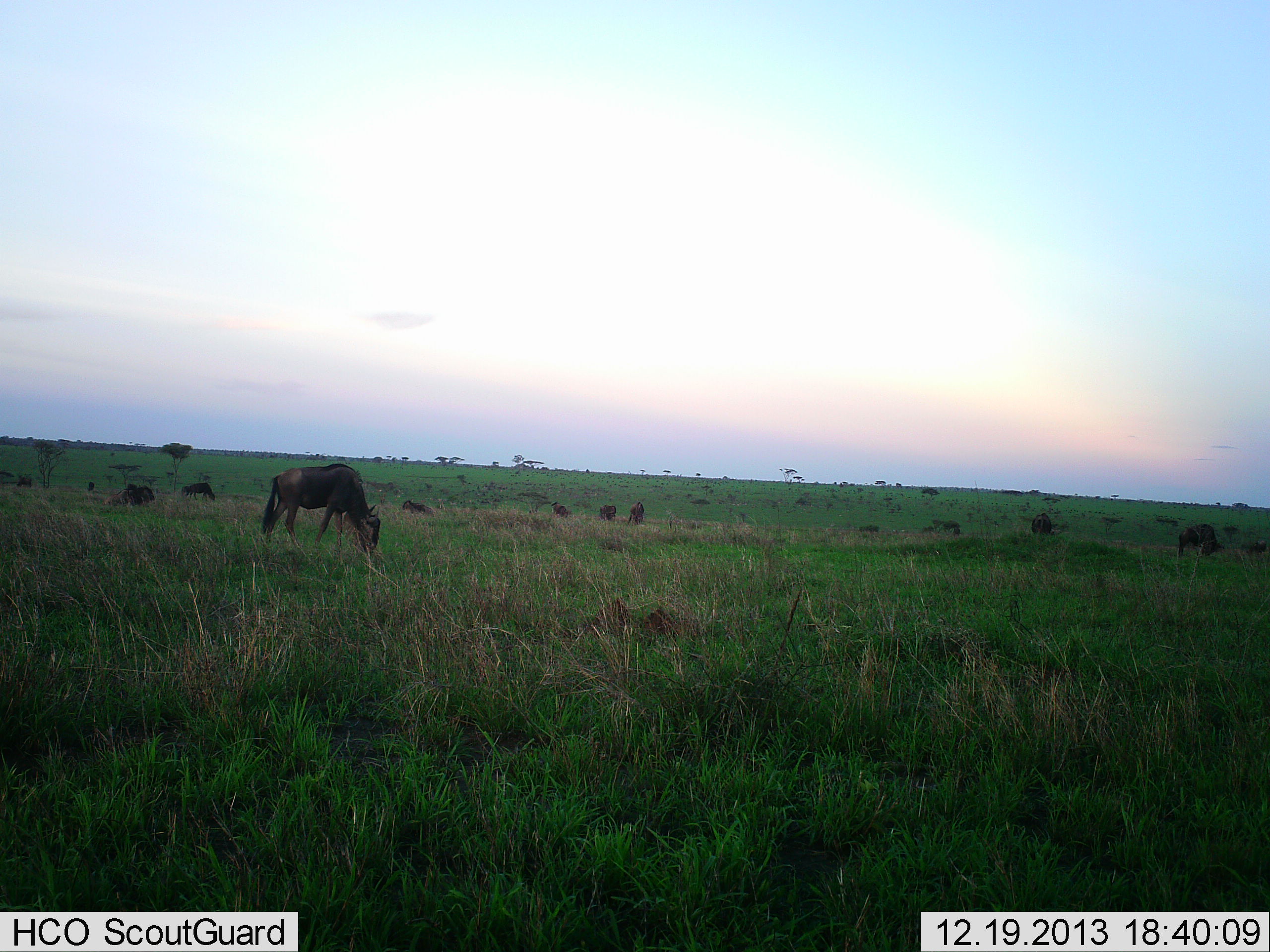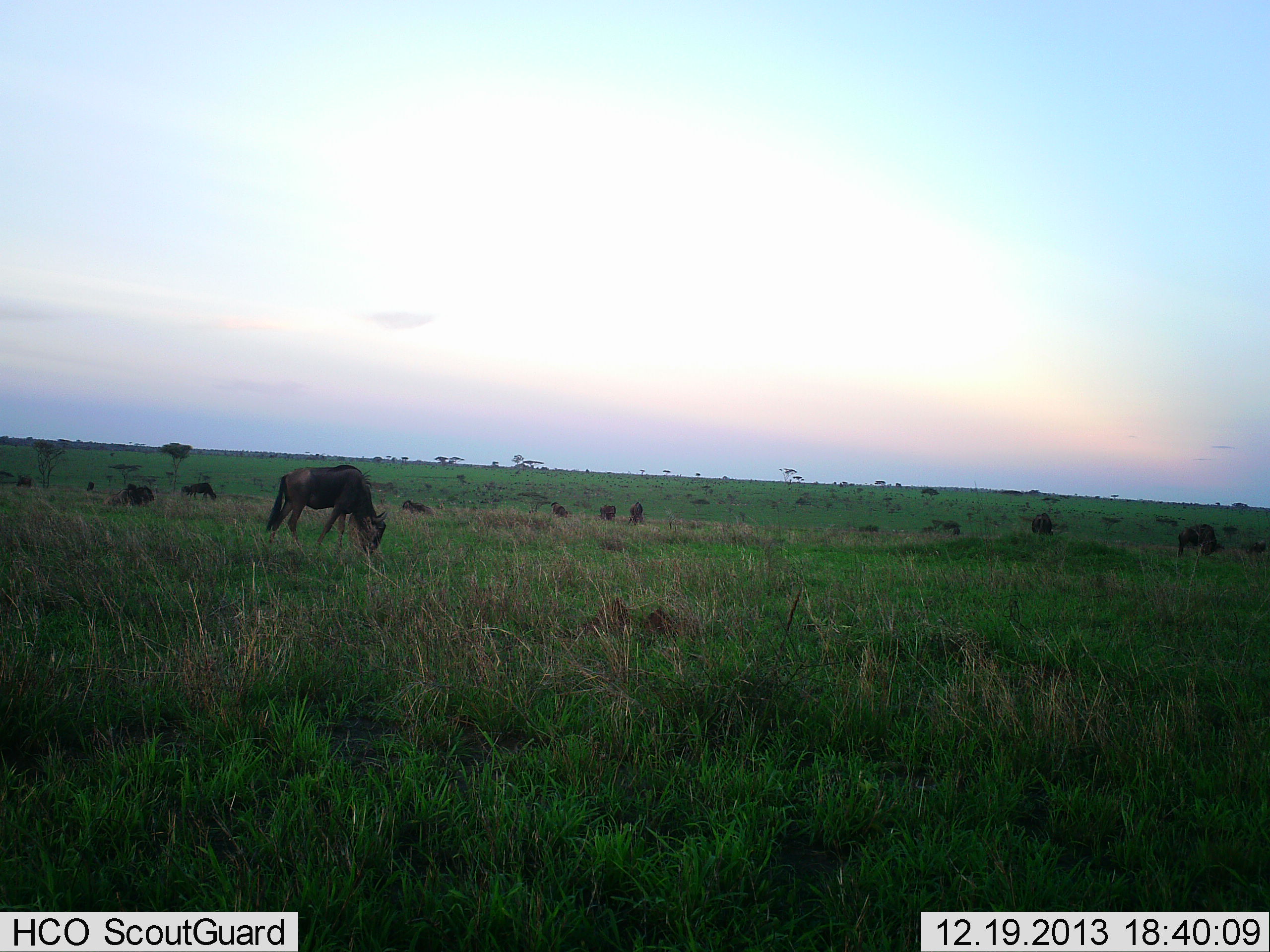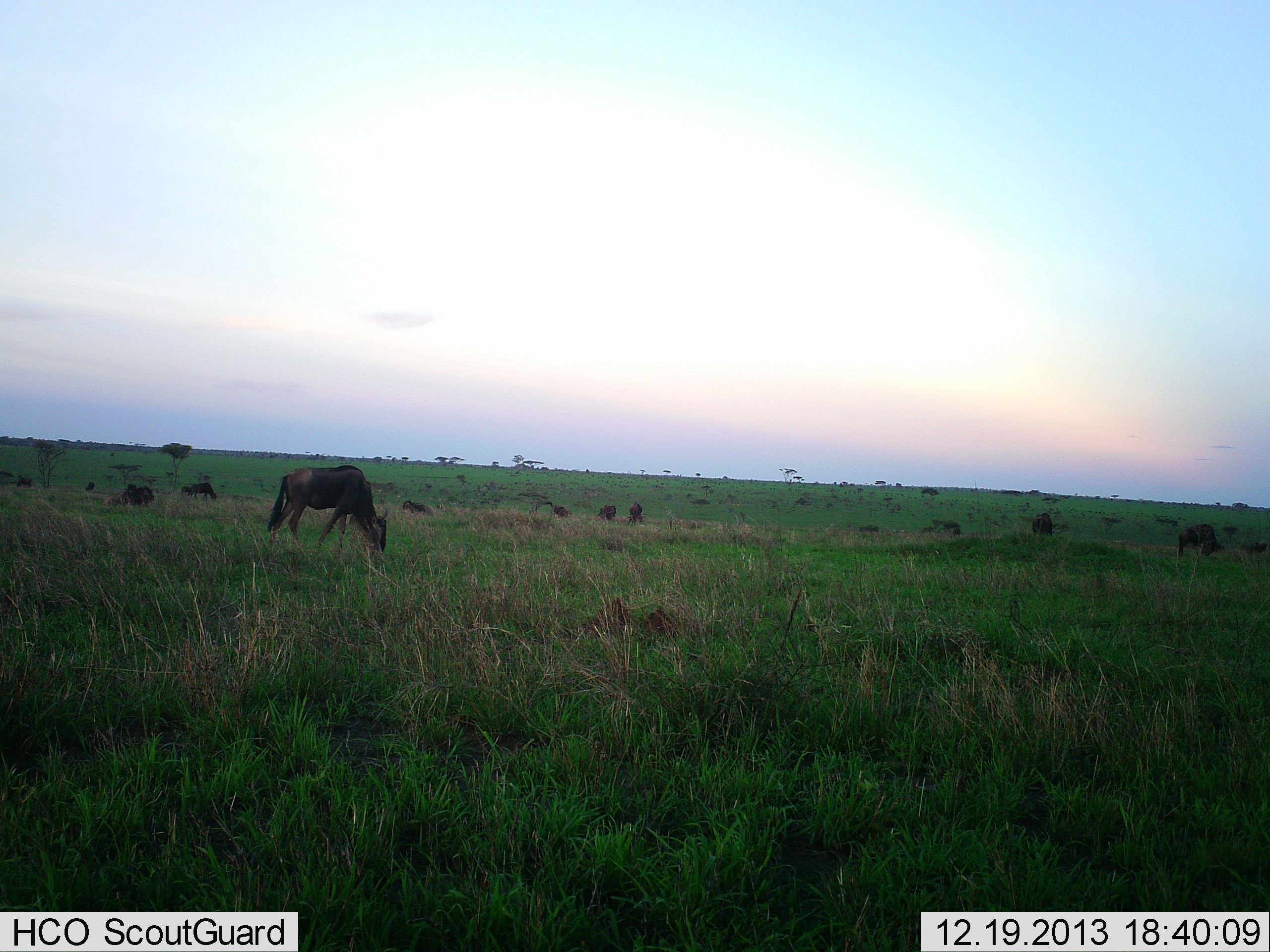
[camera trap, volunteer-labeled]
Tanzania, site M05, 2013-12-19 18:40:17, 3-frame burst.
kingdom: Animalia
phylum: Chordata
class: Mammalia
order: Artiodactyla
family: Bovidae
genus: Connochaetes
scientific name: Connochaetes taurinus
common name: blue wildebeest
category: wildebeest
Wildebeest (blue wildebeest) (Connochaetes taurinus), count 11-50. Behavior (volunteer vote fractions): standing 10%, resting 0%, moving 0%, interacting 0%. Young present (vote fraction): 0%. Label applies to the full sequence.